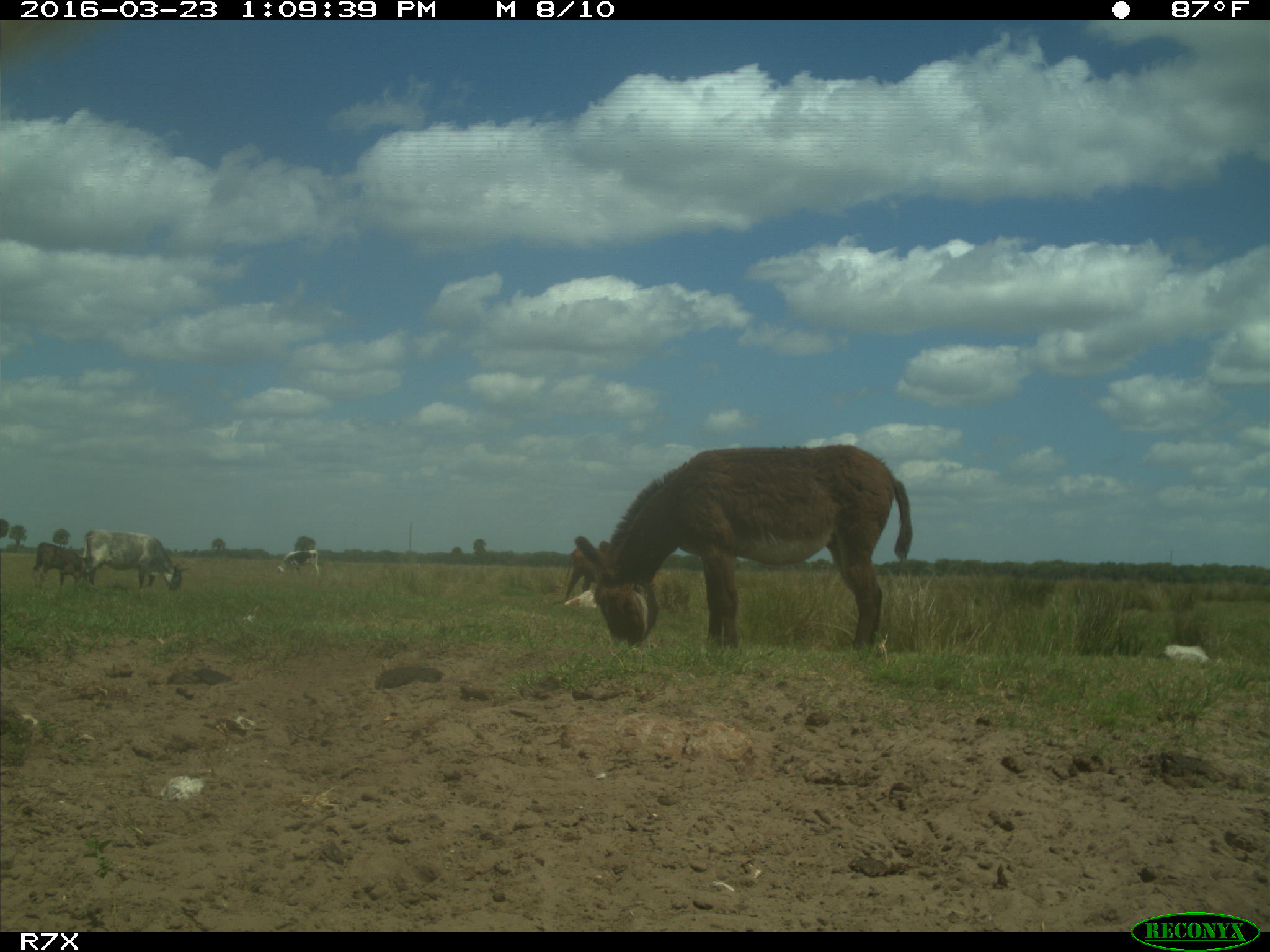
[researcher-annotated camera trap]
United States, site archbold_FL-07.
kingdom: Animalia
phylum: Chordata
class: Mammalia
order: Artiodactyla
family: Bovidae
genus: Bos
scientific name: Bos taurus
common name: domestic cow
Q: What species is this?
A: Bos taurus (domestic cow).